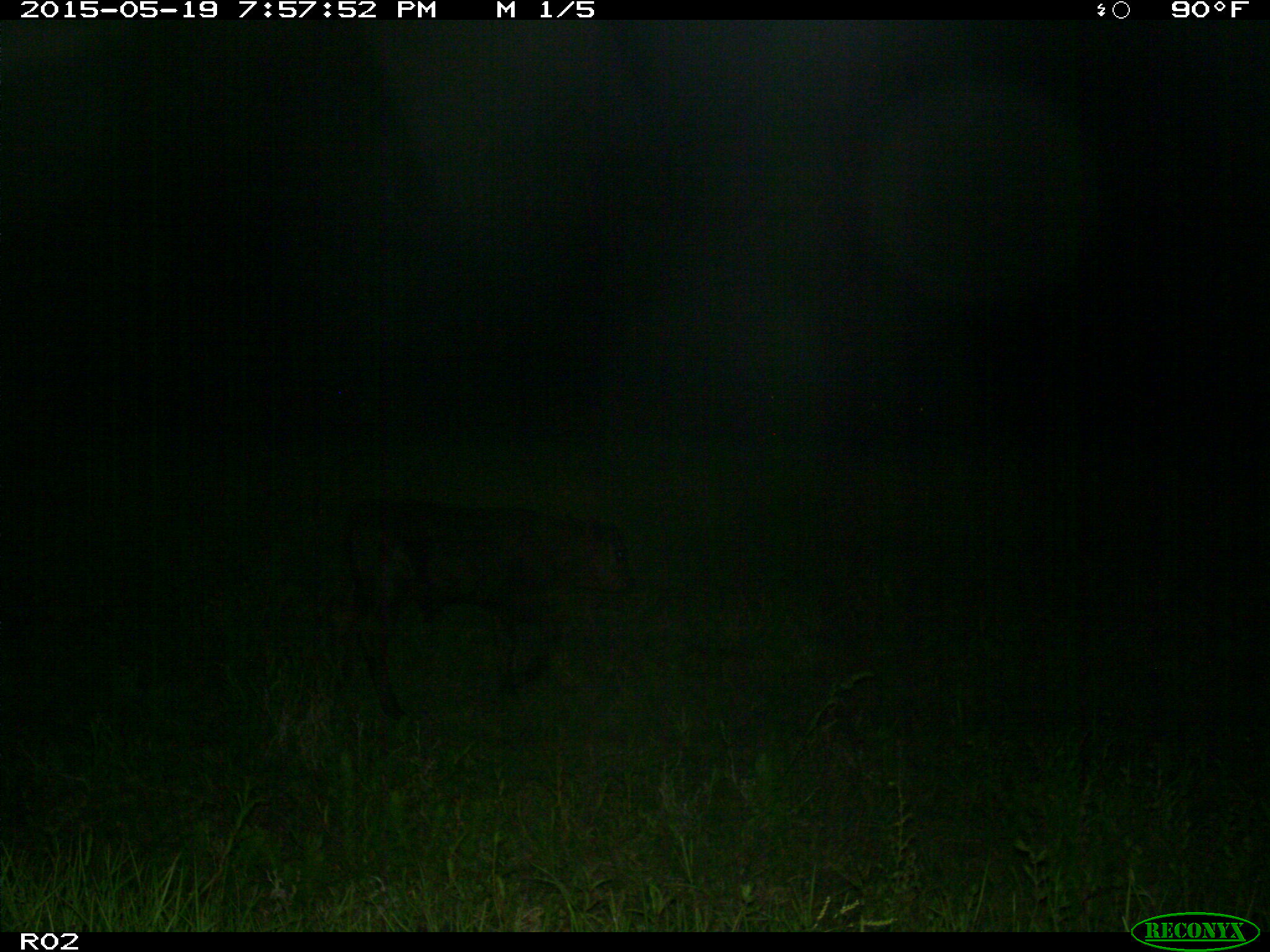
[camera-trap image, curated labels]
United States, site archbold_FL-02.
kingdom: Animalia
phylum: Chordata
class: Mammalia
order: Artiodactyla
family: Bovidae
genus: Bos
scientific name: Bos taurus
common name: domestic cow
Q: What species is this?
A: Bos taurus (domestic cow).